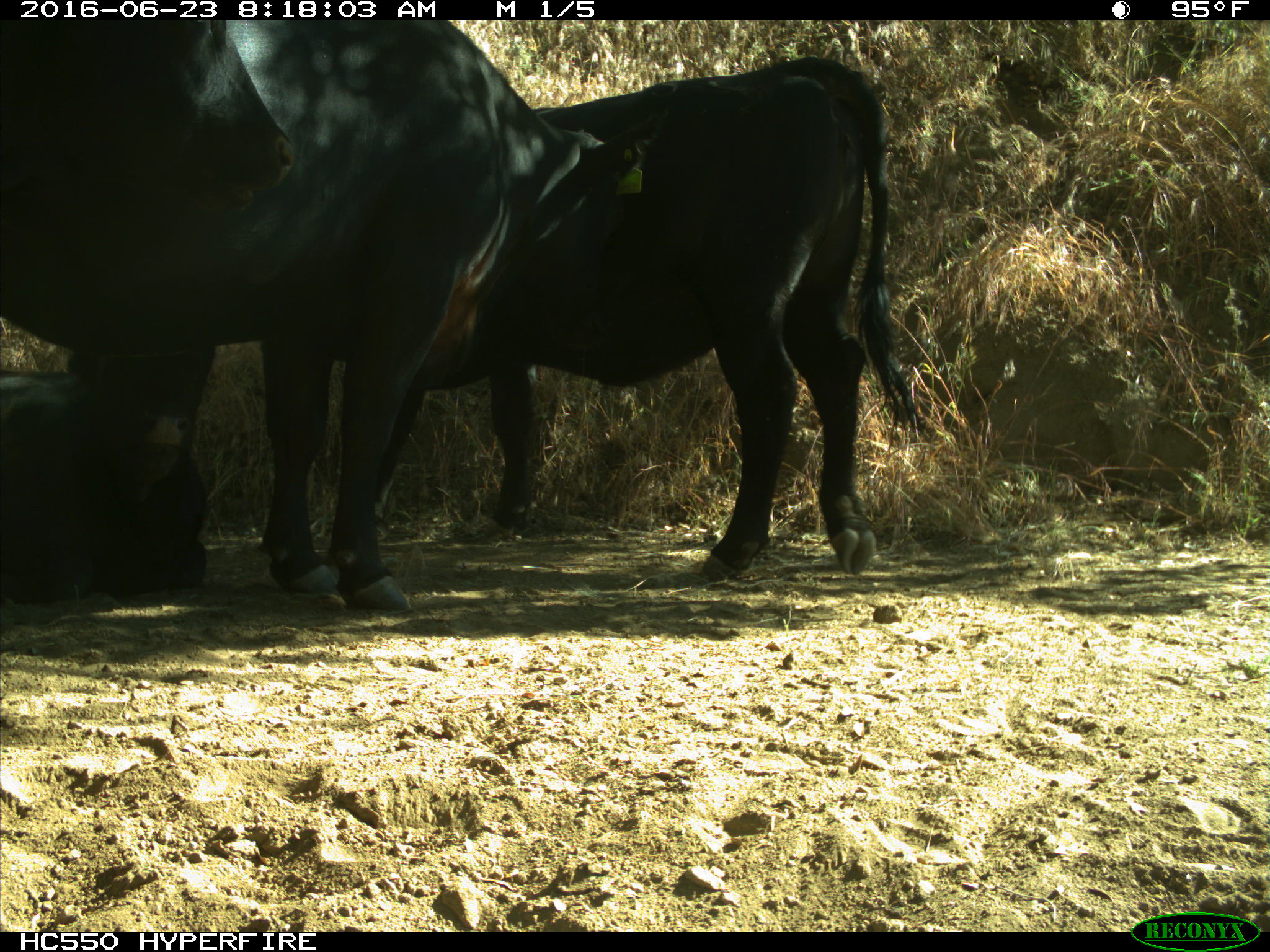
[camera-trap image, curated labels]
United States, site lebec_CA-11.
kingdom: Animalia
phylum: Chordata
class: Mammalia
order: Artiodactyla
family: Bovidae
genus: Bos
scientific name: Bos taurus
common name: domestic cow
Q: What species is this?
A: Bos taurus (domestic cow).